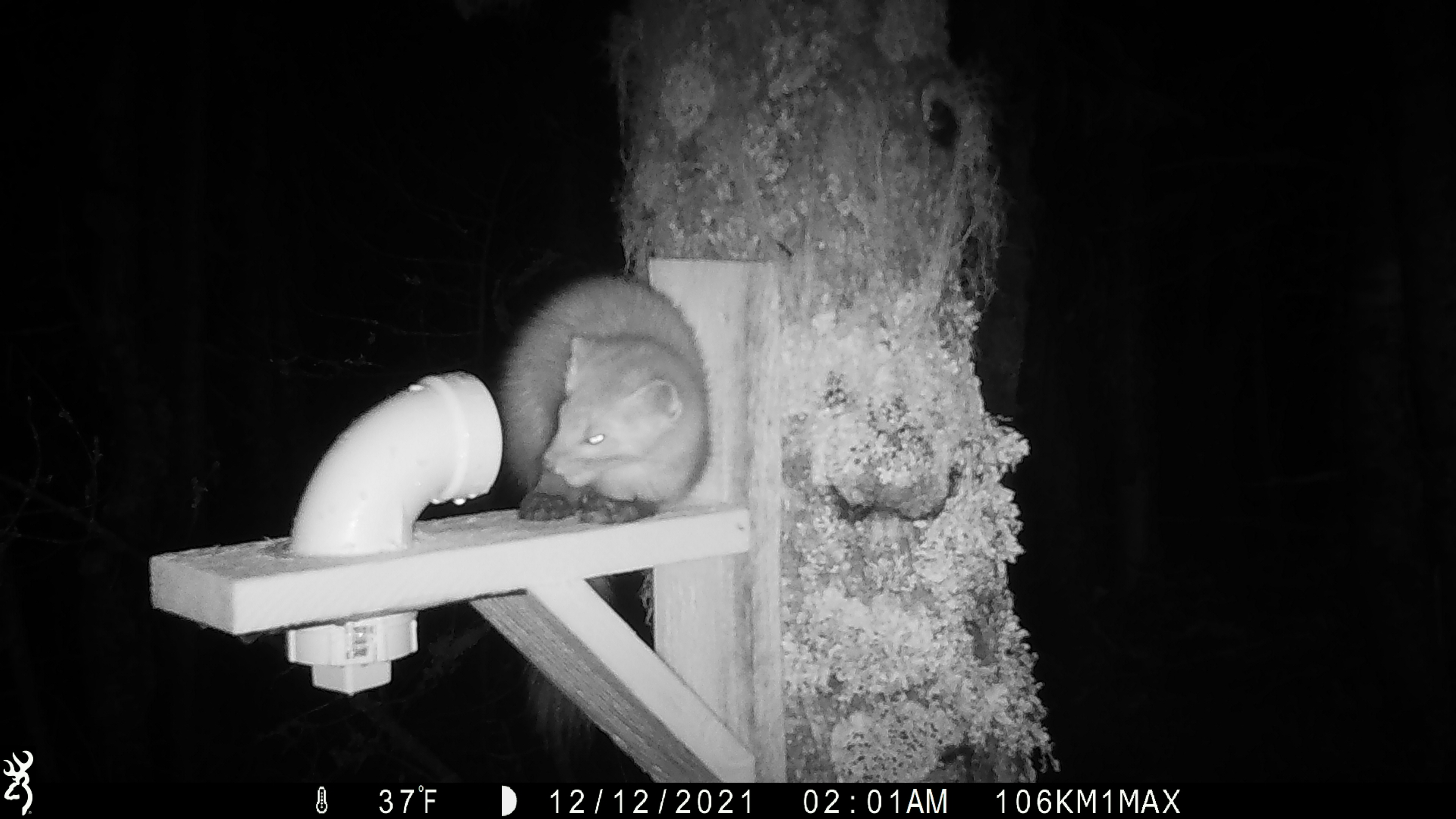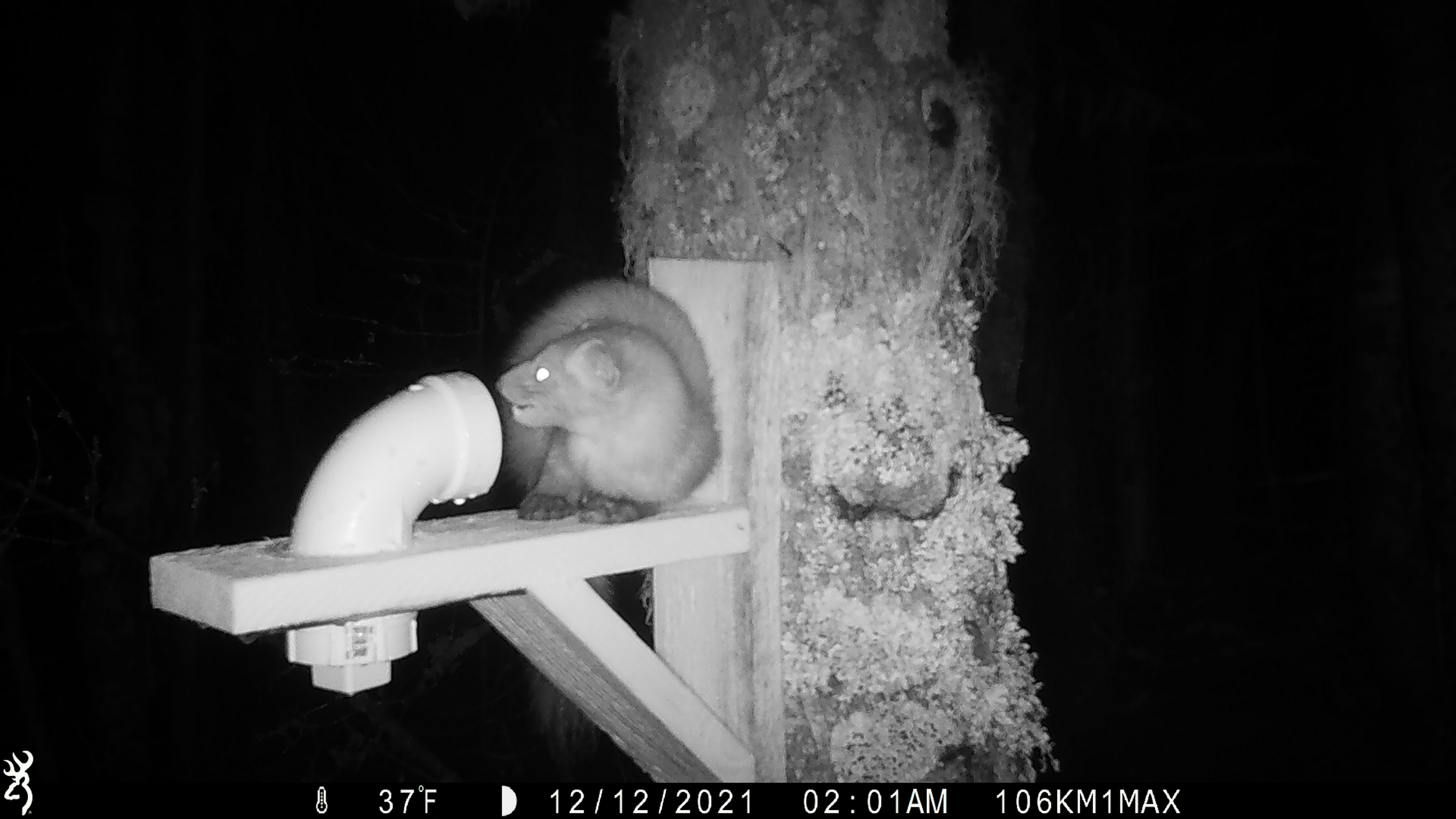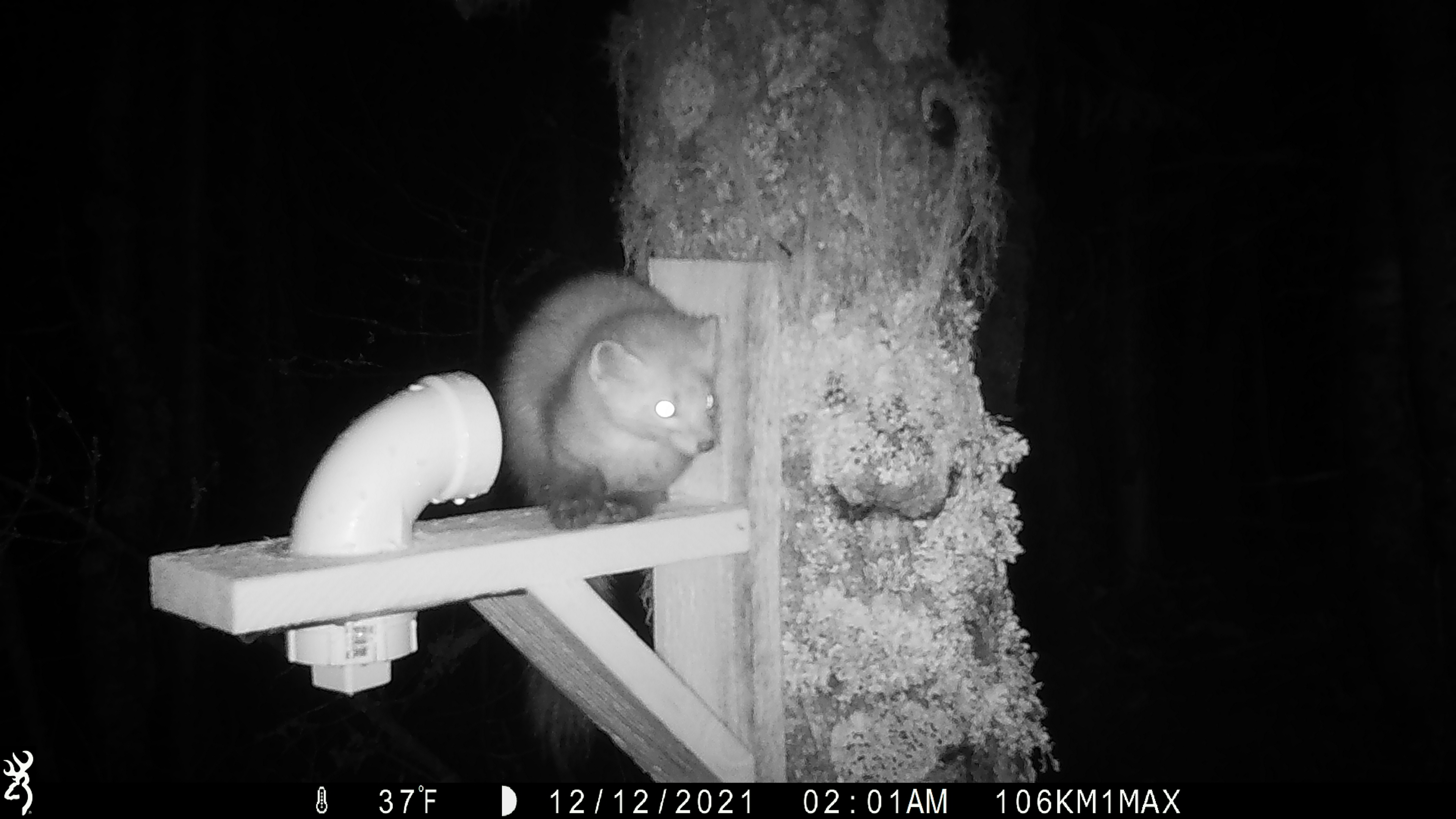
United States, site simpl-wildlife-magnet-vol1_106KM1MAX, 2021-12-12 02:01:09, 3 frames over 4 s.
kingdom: Animalia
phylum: Chordata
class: Mammalia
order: Carnivora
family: Mustelidae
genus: Martes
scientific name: Martes americana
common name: american marten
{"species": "american marten (Martes americana)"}